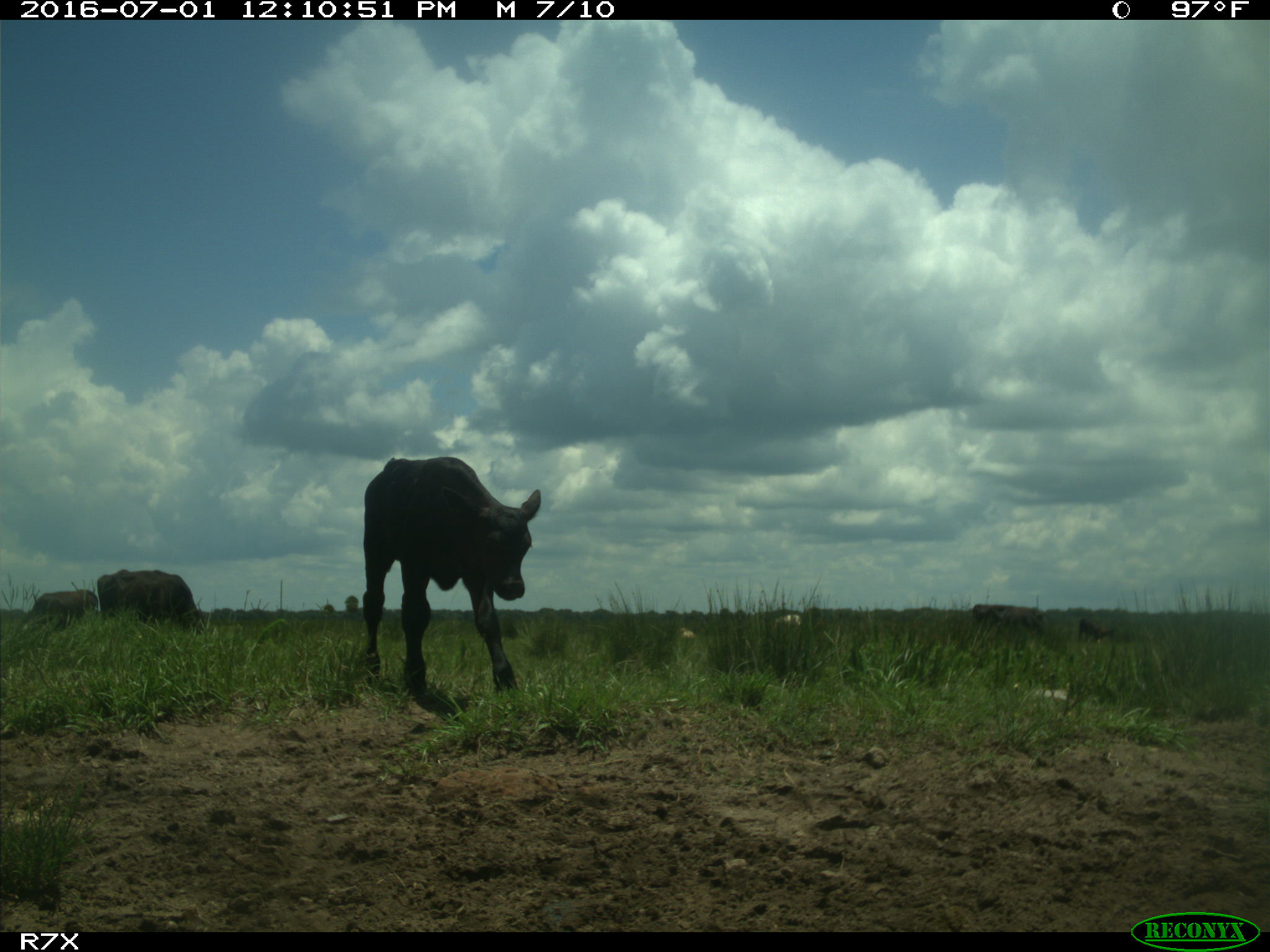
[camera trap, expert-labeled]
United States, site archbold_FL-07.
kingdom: Animalia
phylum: Chordata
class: Mammalia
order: Artiodactyla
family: Bovidae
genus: Bos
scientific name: Bos taurus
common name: domestic cow